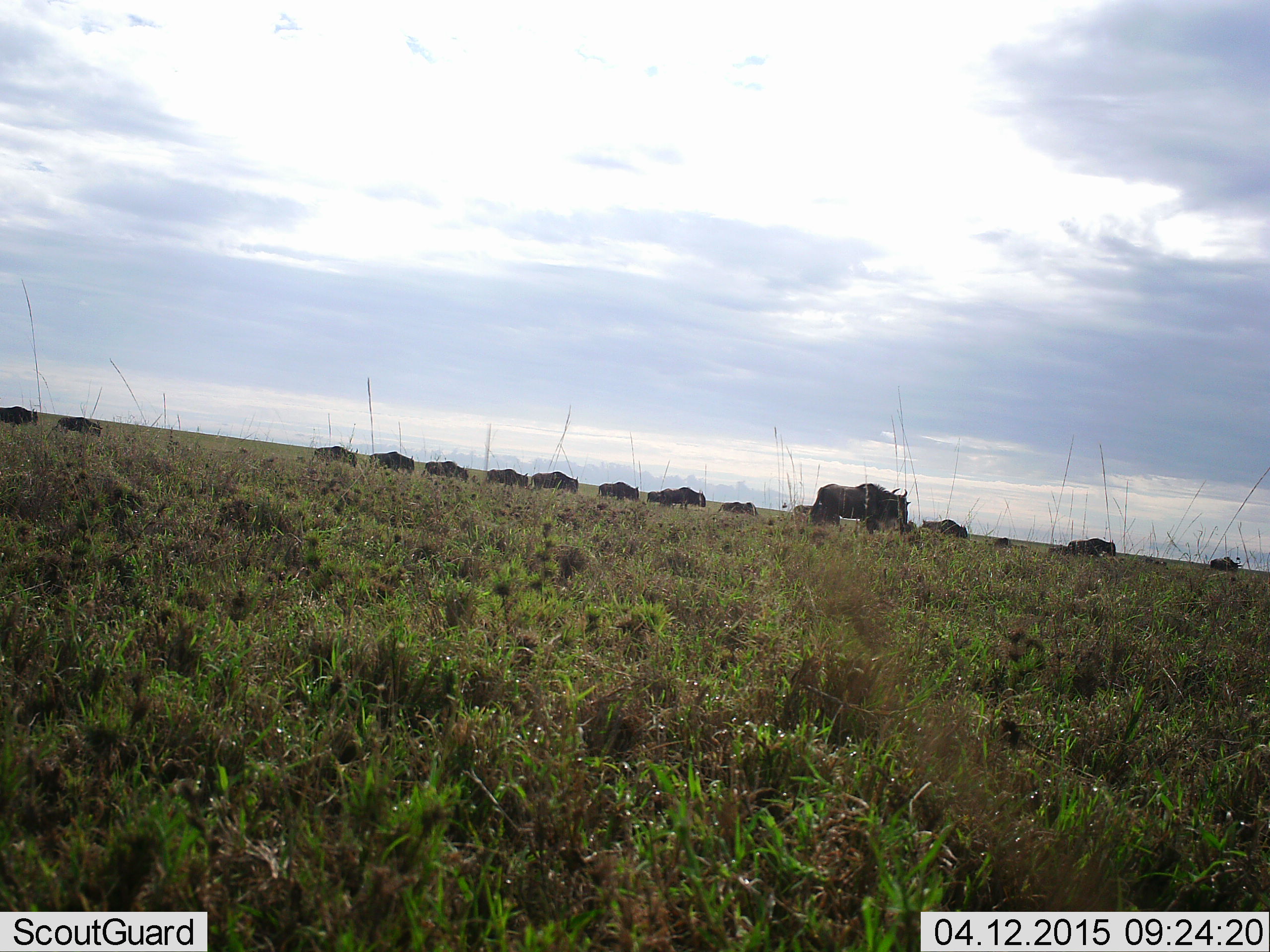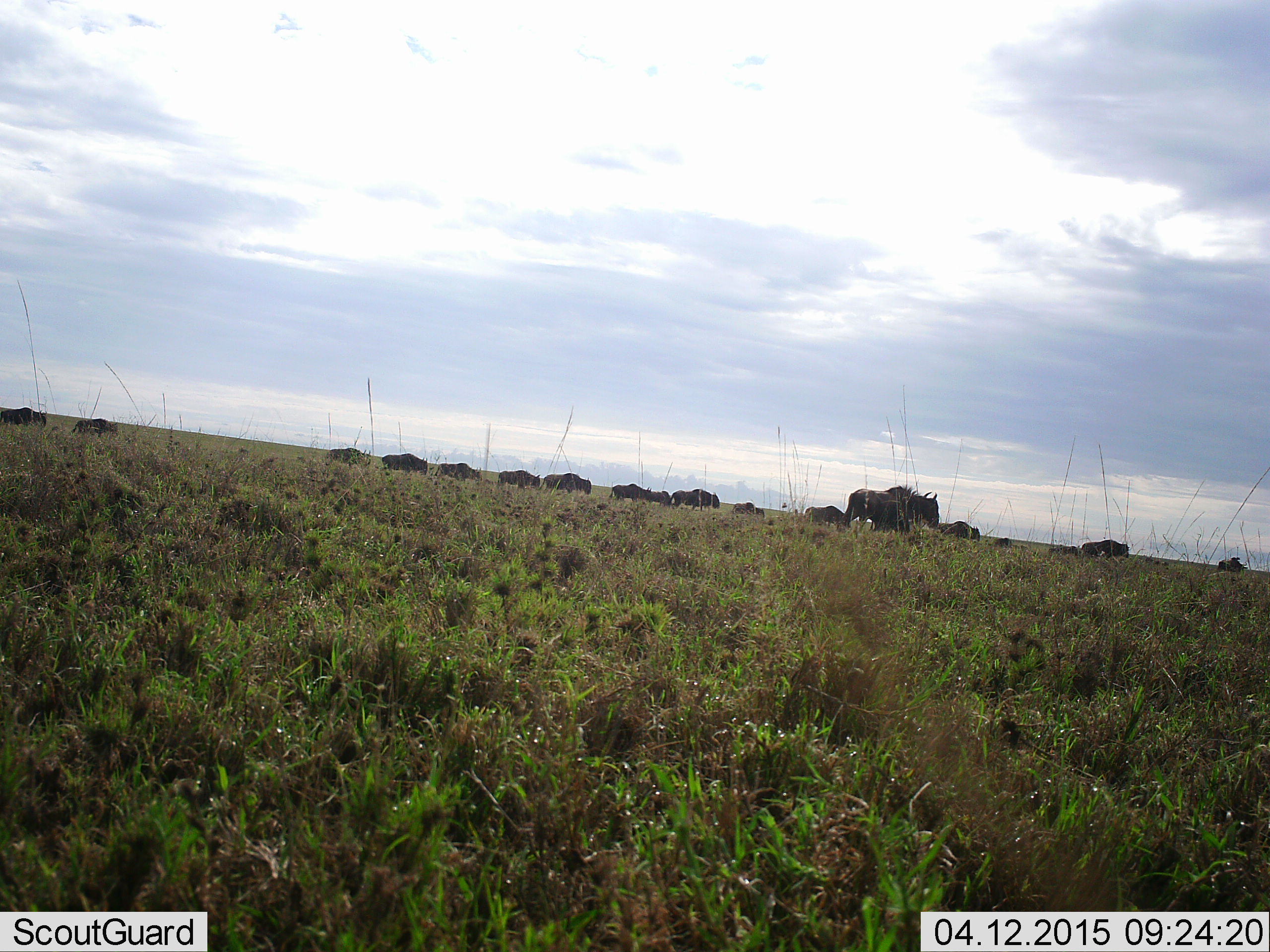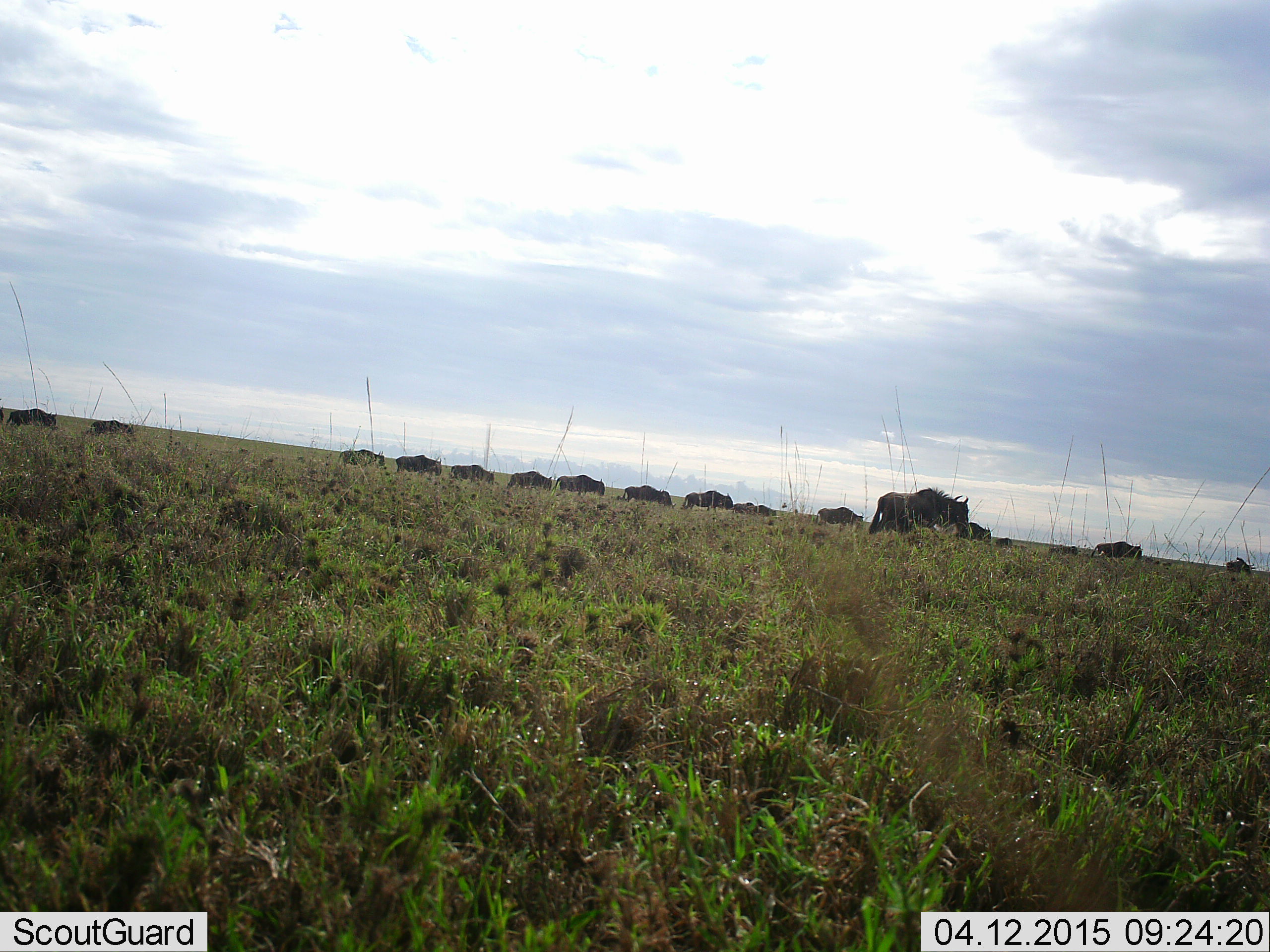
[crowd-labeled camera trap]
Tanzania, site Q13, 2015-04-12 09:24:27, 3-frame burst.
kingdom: Animalia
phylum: Chordata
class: Mammalia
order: Artiodactyla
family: Bovidae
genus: Connochaetes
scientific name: Connochaetes taurinus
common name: blue wildebeest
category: wildebeest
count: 11-50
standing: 0%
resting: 0%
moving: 100%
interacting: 0%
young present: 0%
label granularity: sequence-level